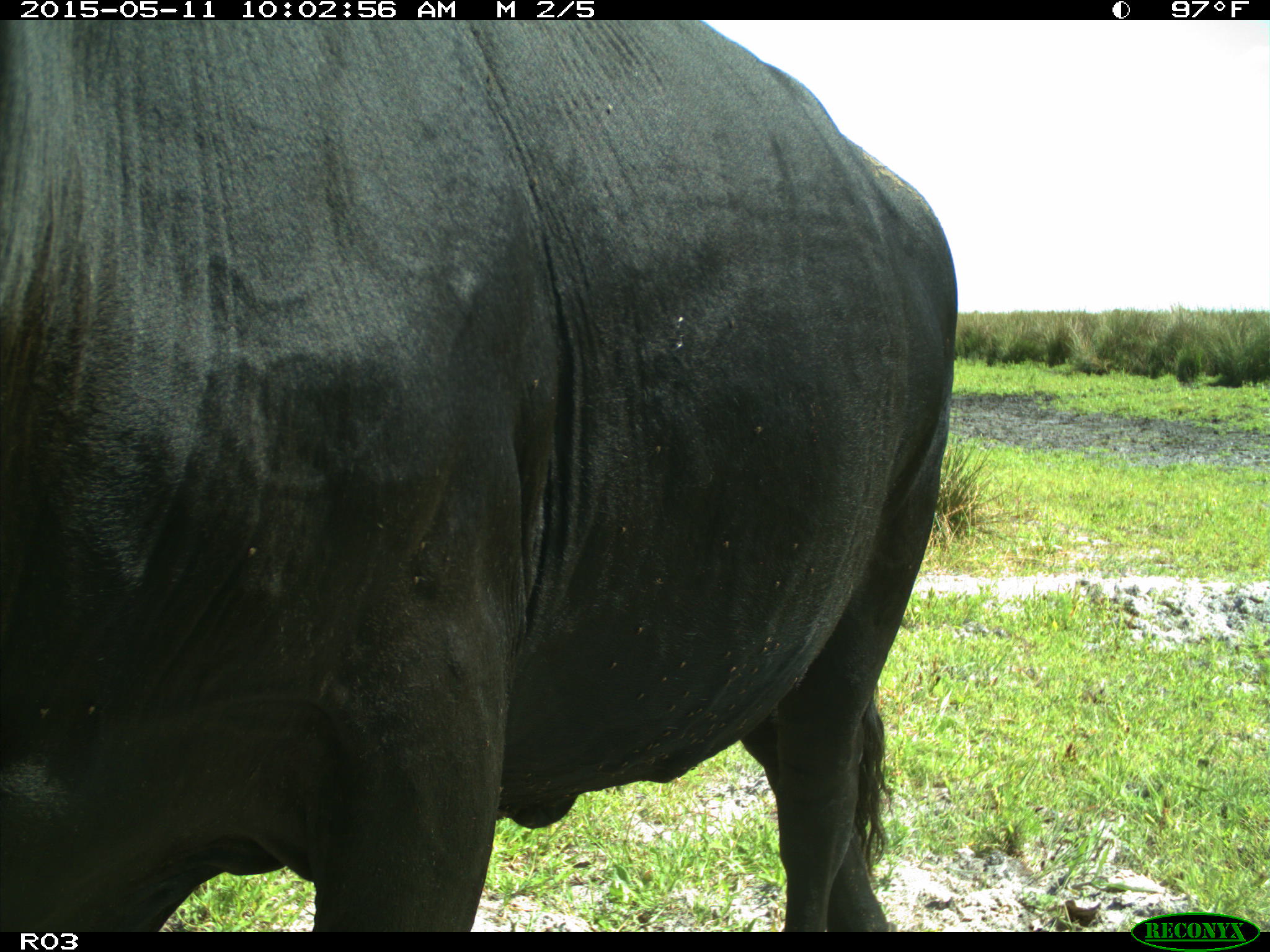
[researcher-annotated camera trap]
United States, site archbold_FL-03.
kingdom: Animalia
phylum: Chordata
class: Mammalia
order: Artiodactyla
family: Bovidae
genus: Bos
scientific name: Bos taurus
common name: domestic cow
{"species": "Bos taurus (domestic cow)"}